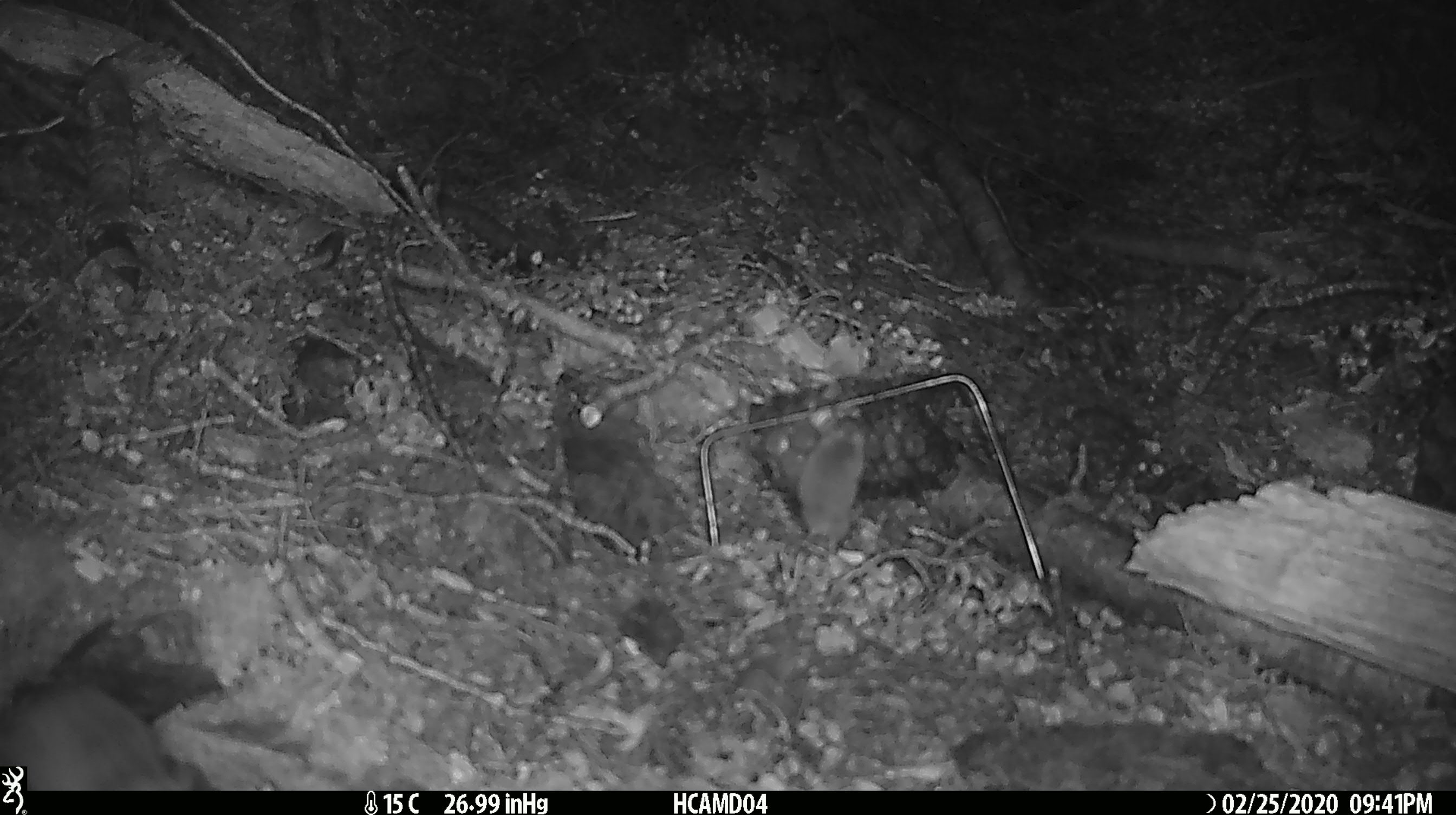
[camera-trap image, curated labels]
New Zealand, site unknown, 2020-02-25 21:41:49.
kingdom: Animalia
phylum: Chordata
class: Mammalia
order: Rodentia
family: Muridae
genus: Mus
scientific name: Mus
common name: mouse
Mouse (Mus).